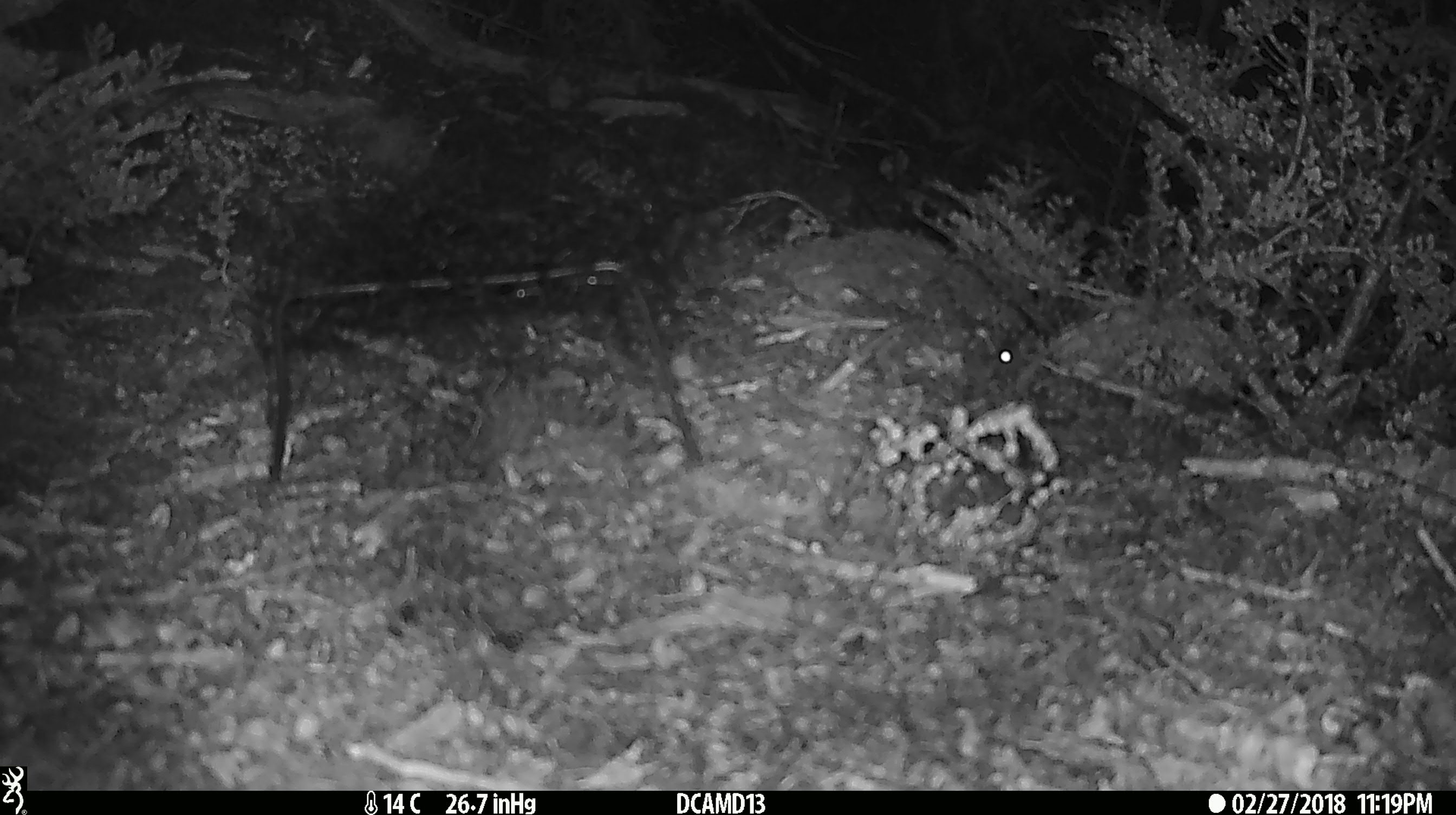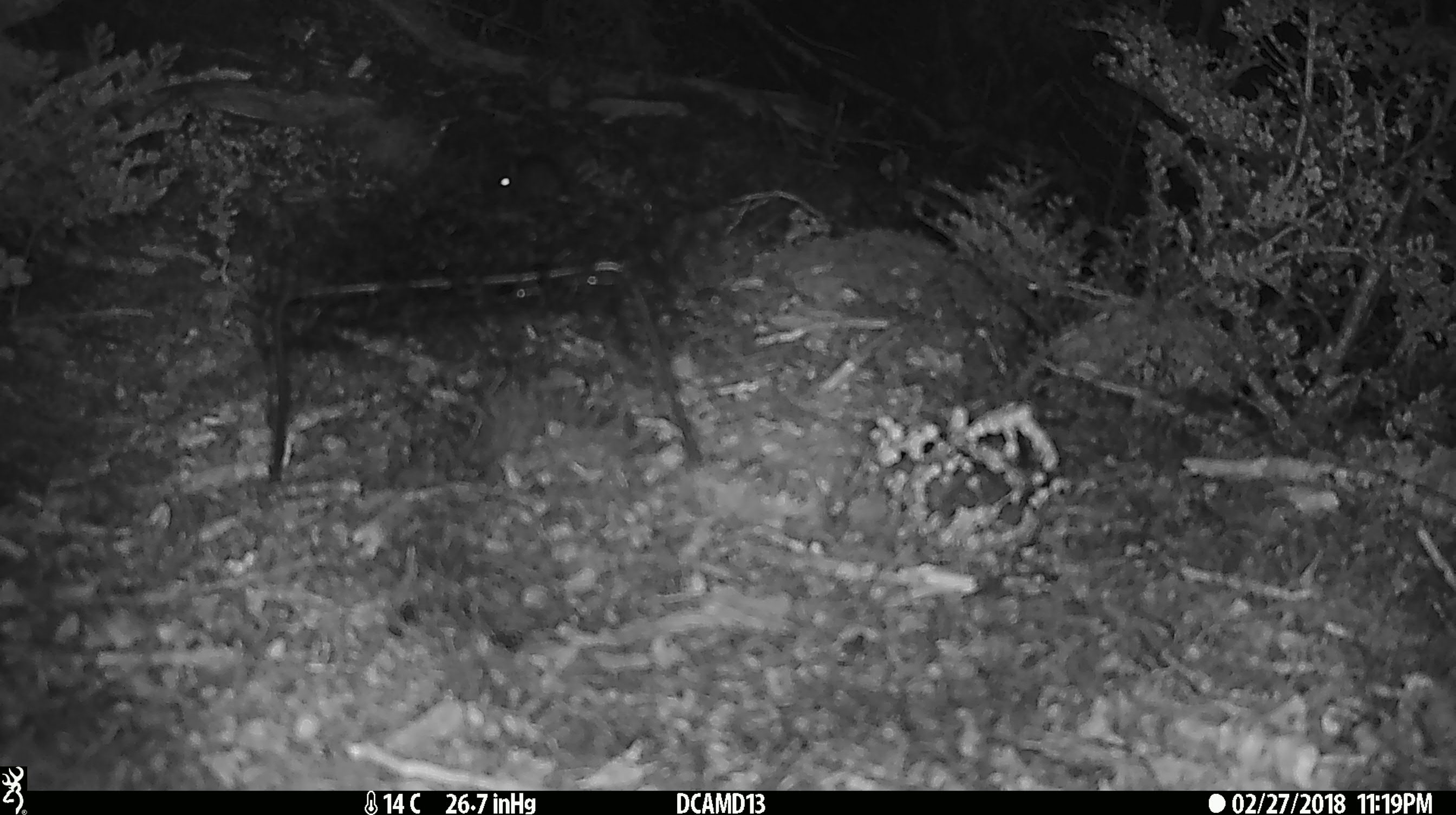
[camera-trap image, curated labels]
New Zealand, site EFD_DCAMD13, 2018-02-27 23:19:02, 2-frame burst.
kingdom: Animalia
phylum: Chordata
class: Mammalia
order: Rodentia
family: Muridae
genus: Mus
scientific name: Mus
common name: mouse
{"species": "mouse (Mus)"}